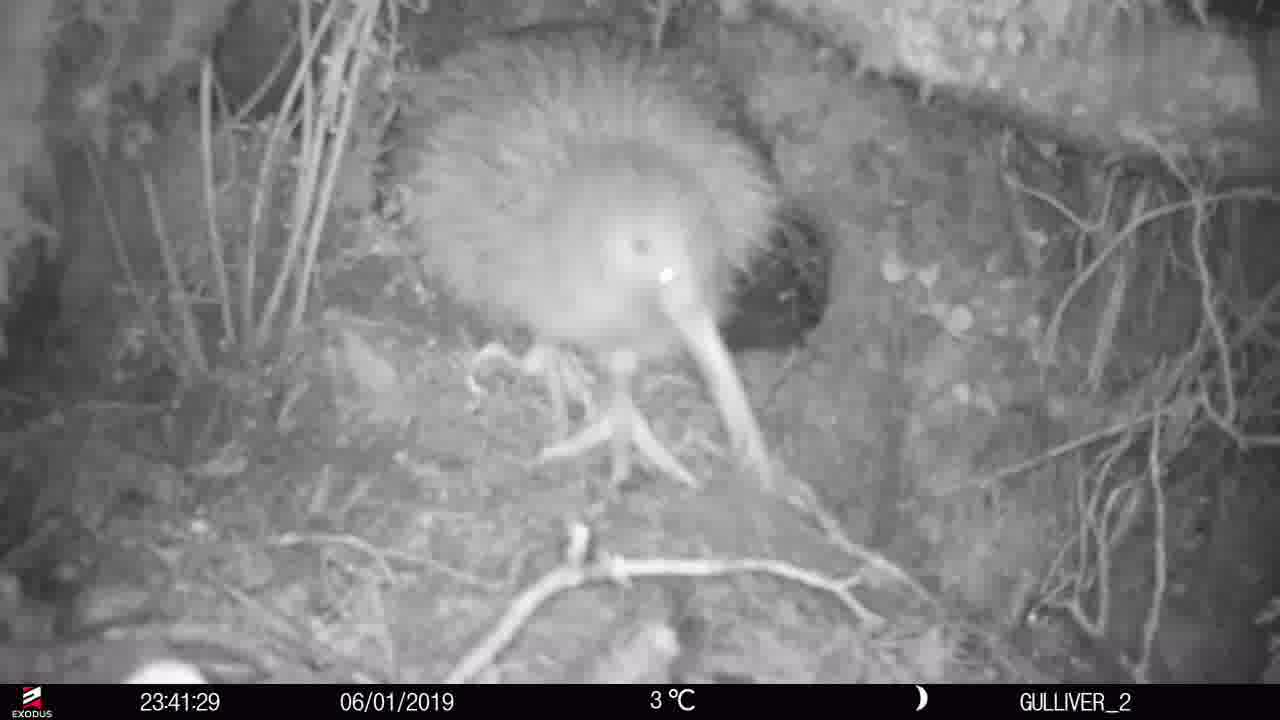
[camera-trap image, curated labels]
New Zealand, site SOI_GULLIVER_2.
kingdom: Animalia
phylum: Chordata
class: Aves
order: Apterygiformes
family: Apterygidae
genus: Apteryx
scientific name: Apteryx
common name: kiwi